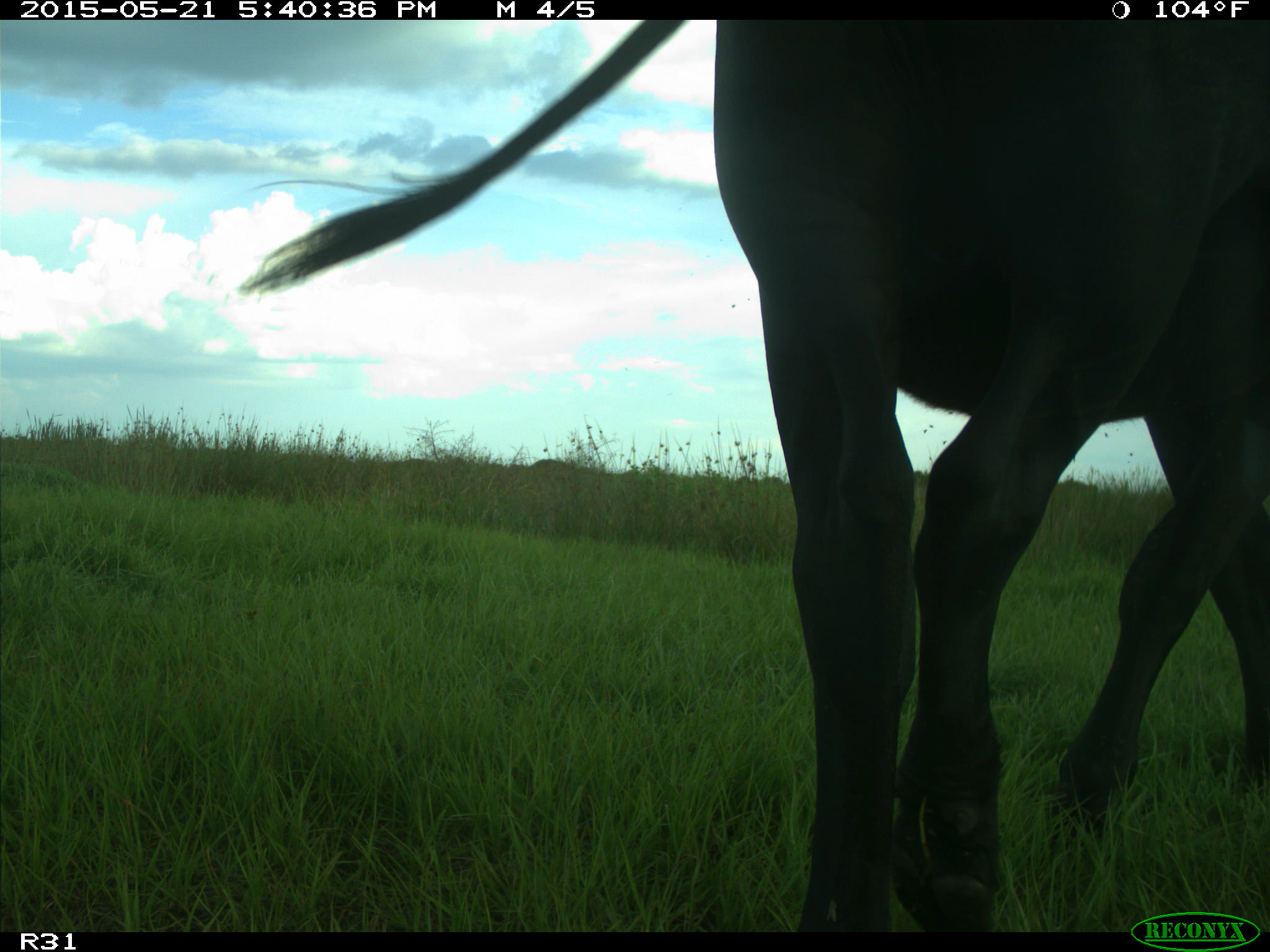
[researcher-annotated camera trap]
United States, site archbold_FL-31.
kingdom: Animalia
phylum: Chordata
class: Mammalia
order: Artiodactyla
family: Bovidae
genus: Bos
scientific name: Bos taurus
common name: domestic cow